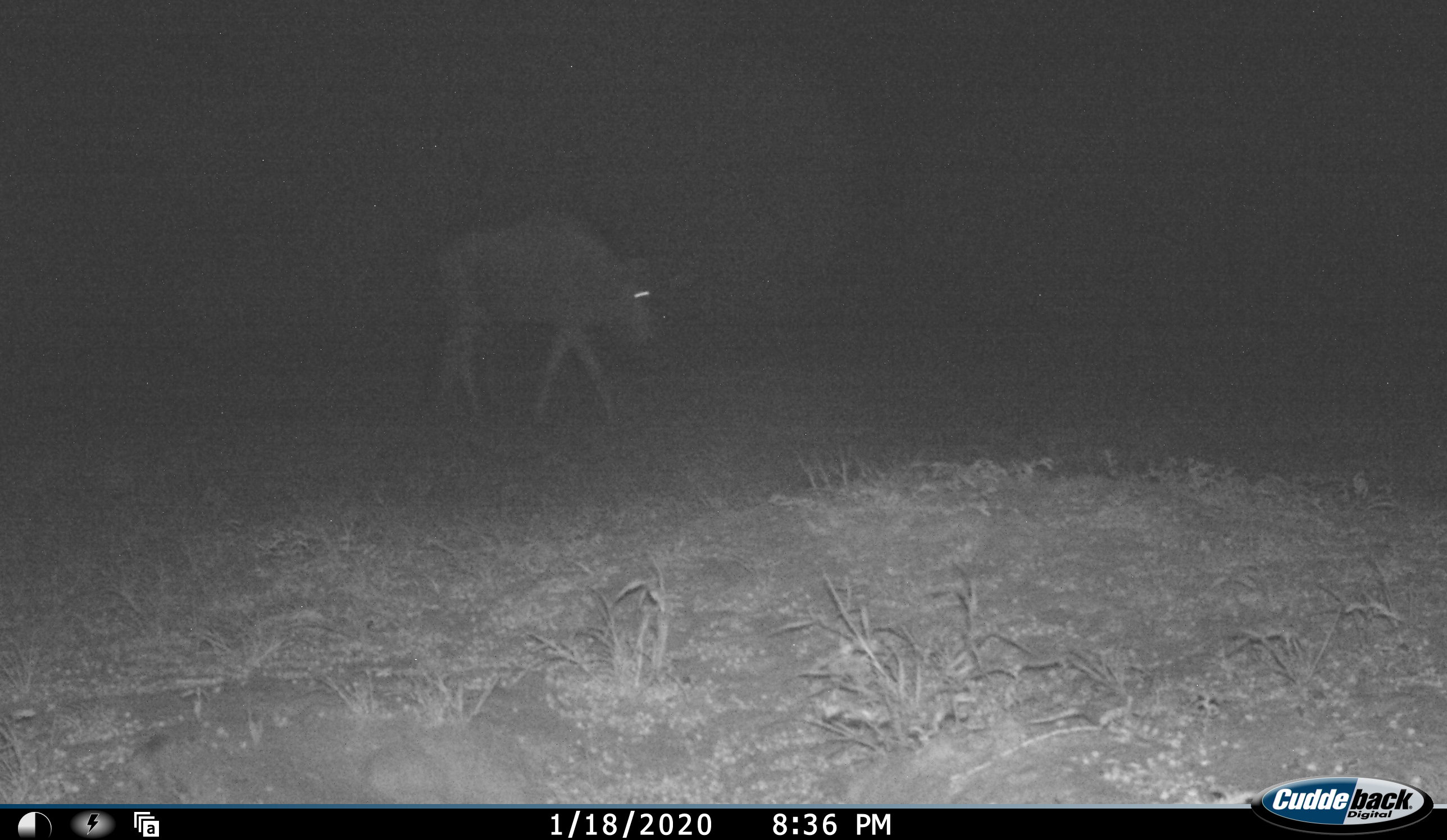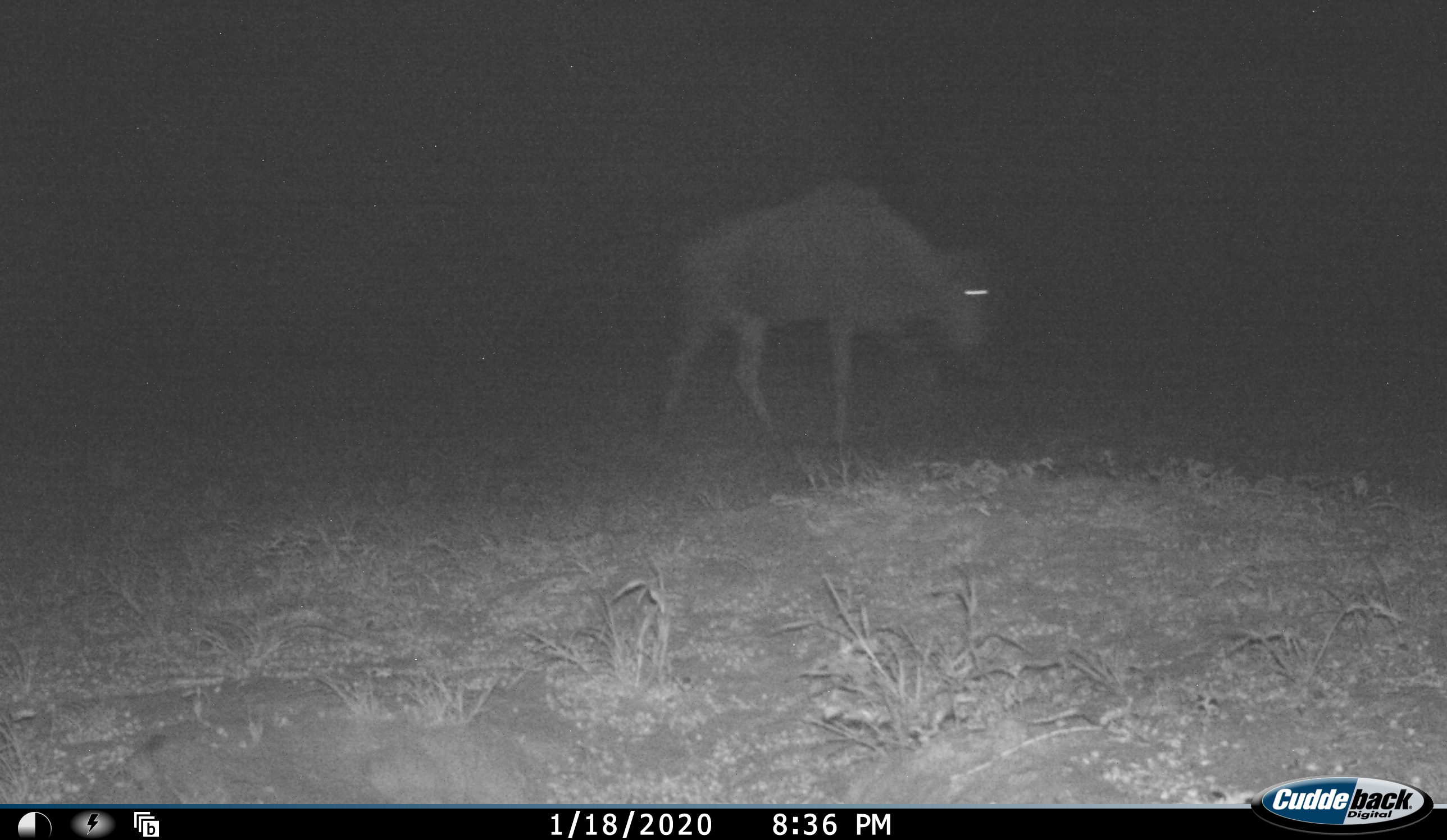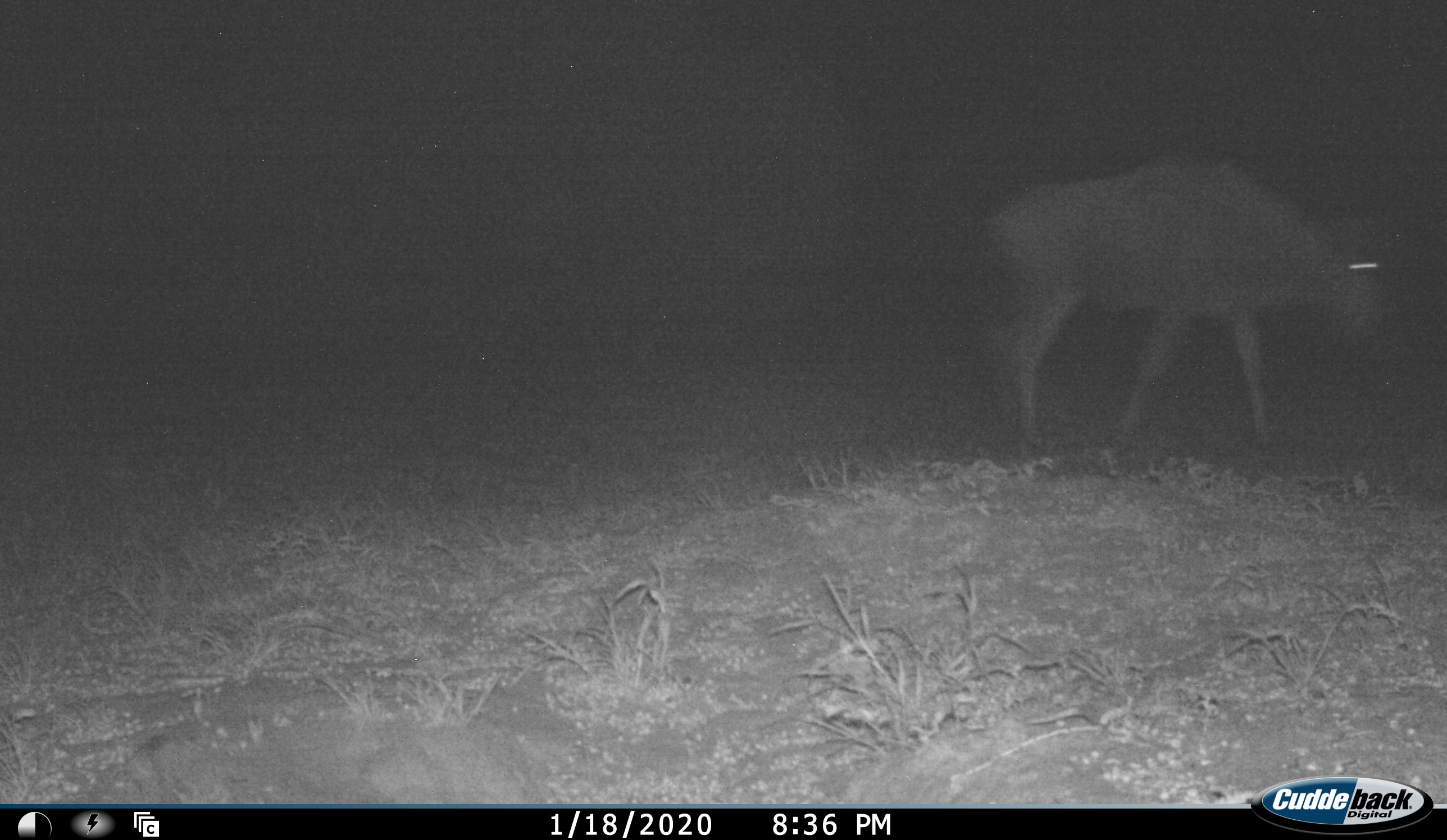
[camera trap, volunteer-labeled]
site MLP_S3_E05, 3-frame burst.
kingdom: Animalia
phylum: Chordata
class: Mammalia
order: Artiodactyla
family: Bovidae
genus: Connochaetes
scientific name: Connochaetes taurinus taurinus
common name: blue wildebeest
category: wildebeestblue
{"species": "wildebeestblue (blue wildebeest) (Connochaetes taurinus taurinus)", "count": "1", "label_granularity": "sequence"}